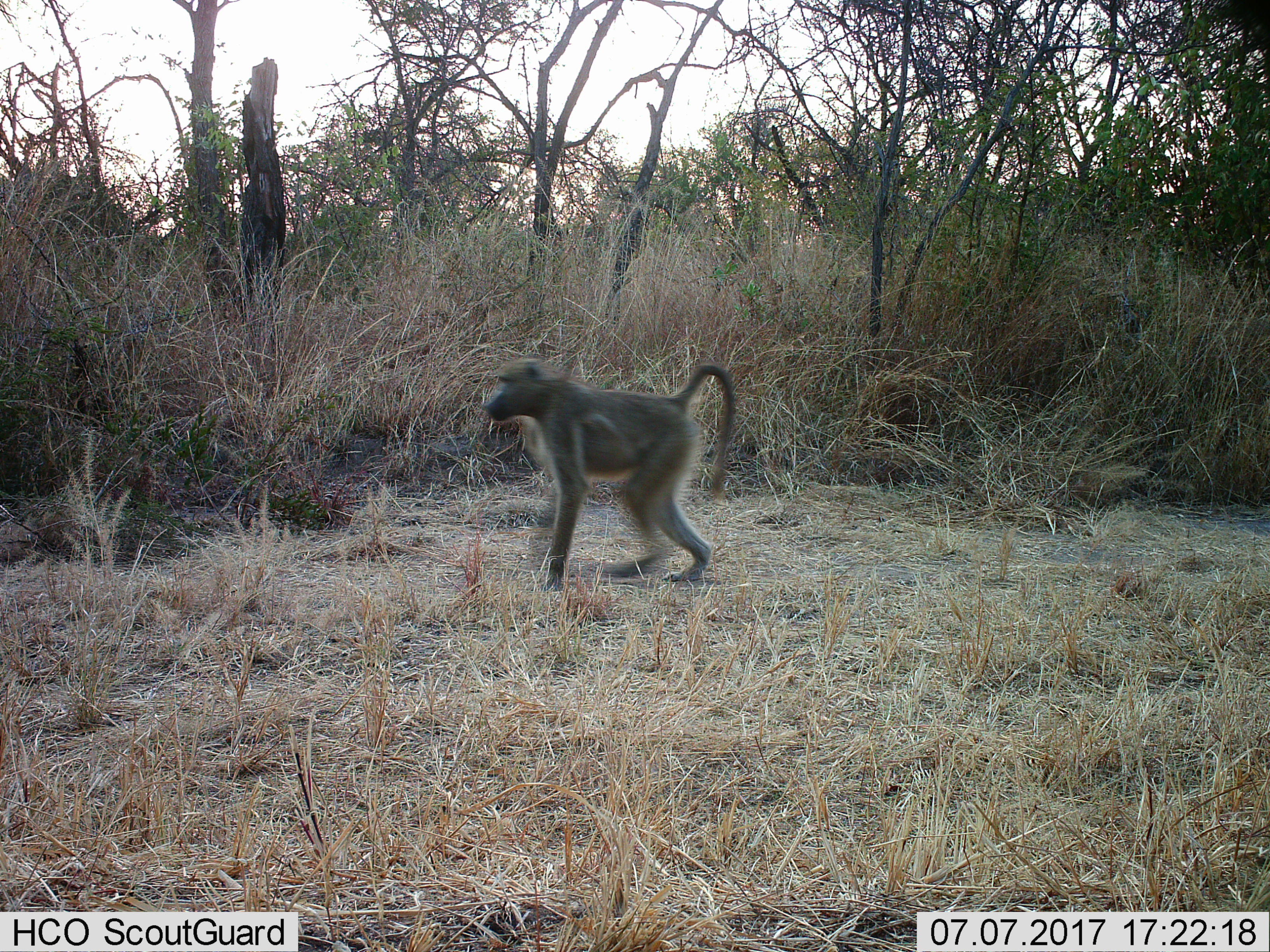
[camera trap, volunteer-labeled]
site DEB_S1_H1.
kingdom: Animalia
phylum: Chordata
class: Mammalia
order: Primates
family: Cercopithecidae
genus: Papio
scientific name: Papio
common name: baboon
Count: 1.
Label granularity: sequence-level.